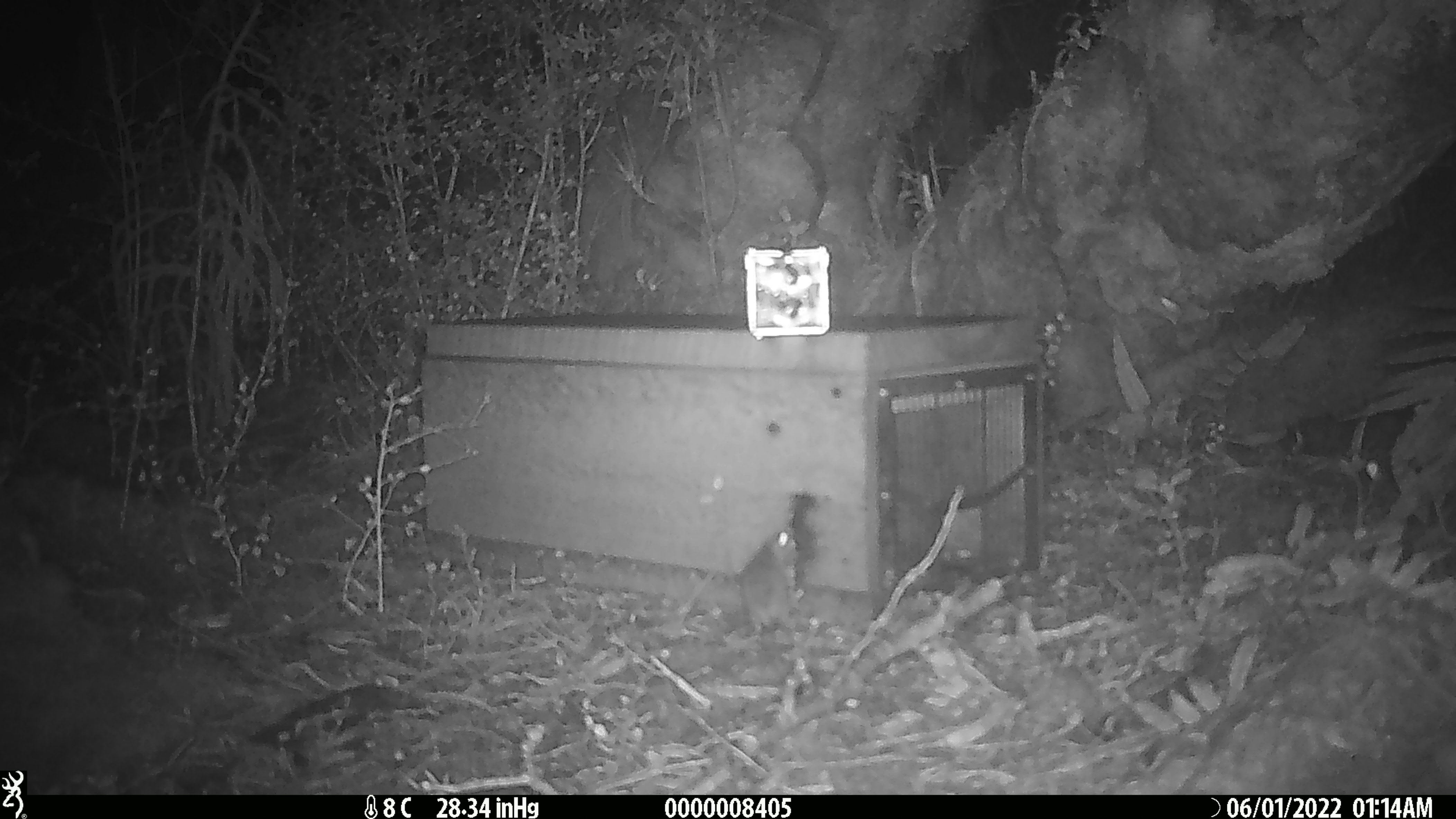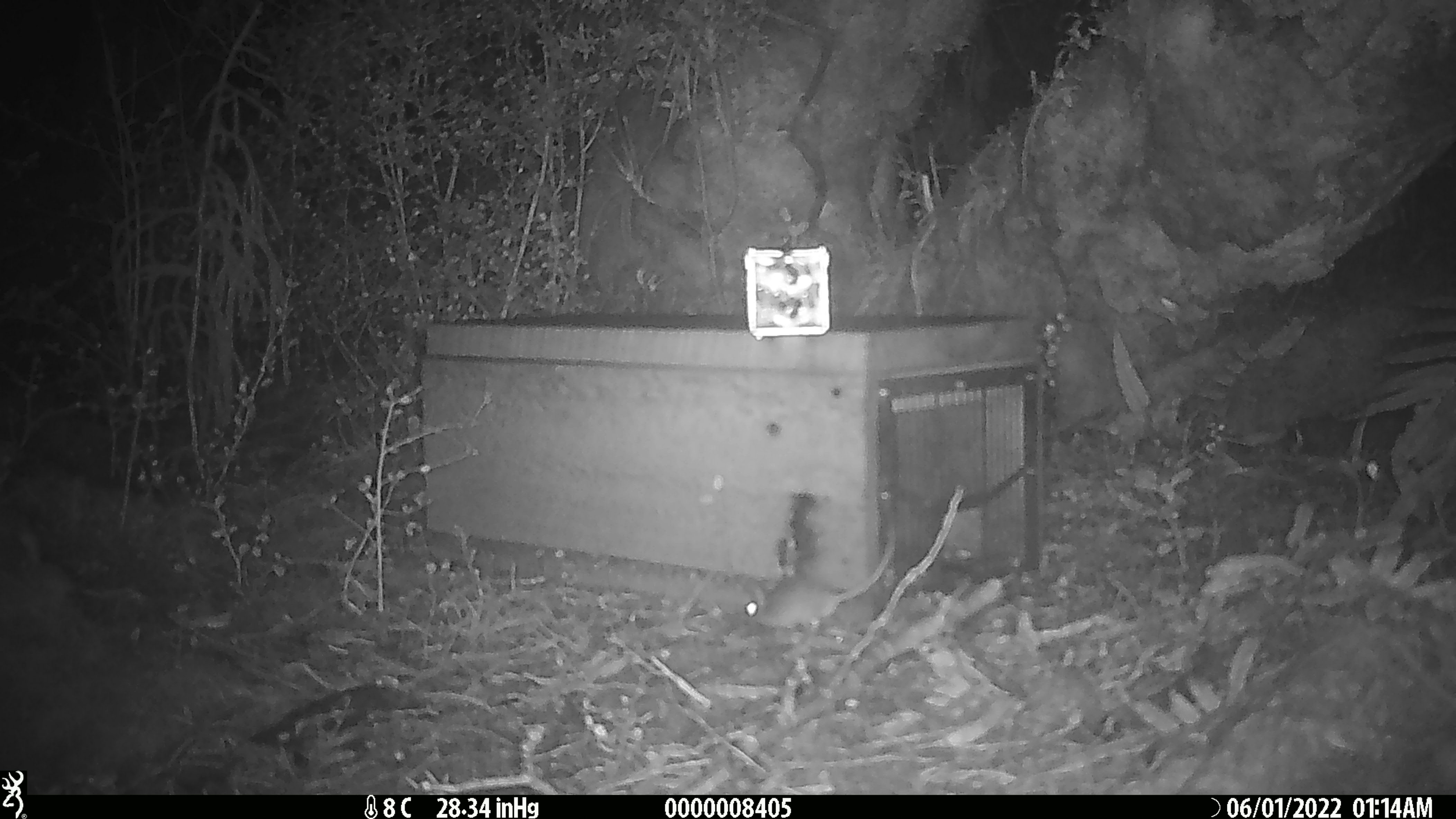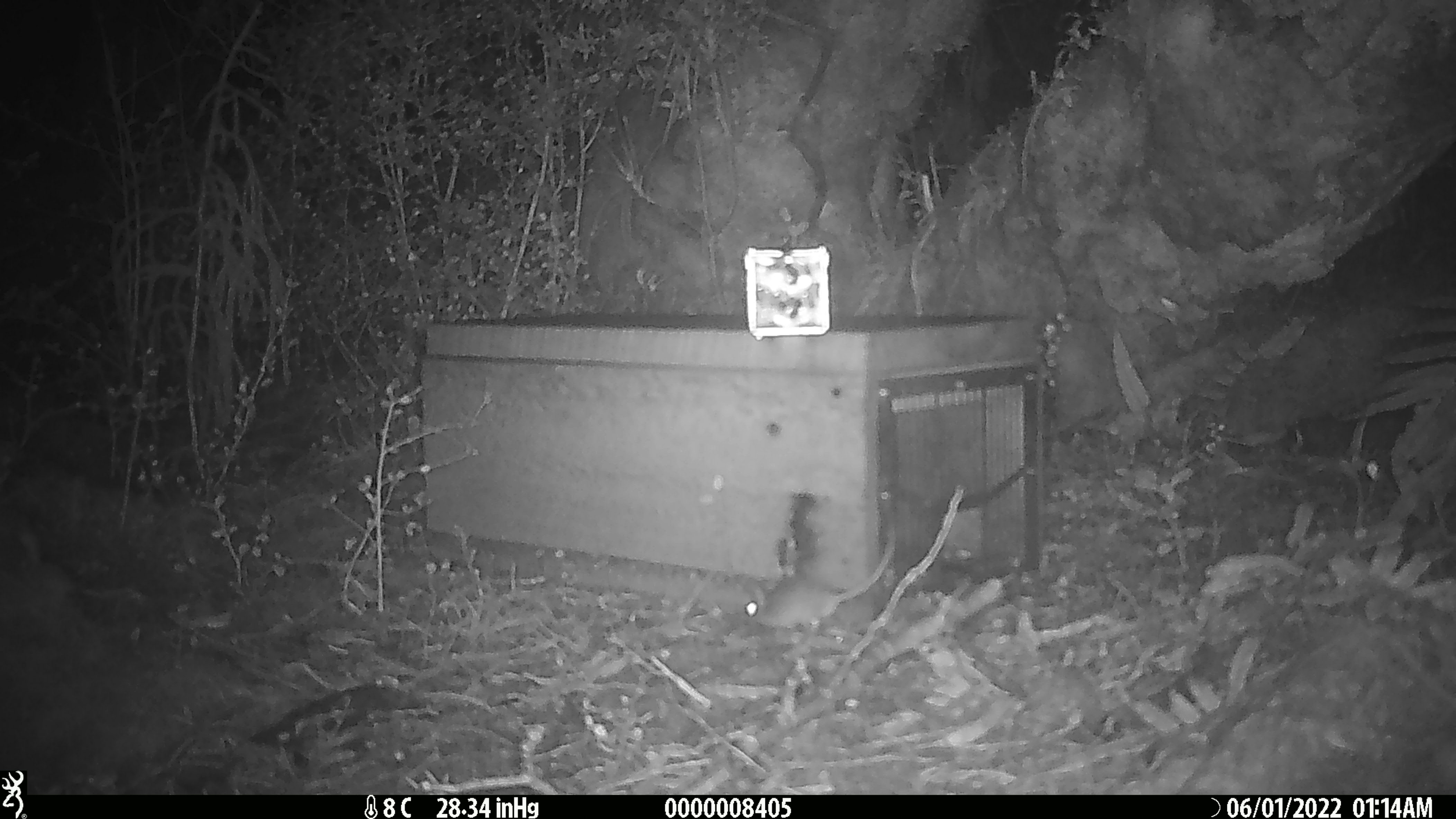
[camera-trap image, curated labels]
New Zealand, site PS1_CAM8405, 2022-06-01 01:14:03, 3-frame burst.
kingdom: Animalia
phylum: Chordata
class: Mammalia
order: Rodentia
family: Muridae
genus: Mus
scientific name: Mus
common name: mouse